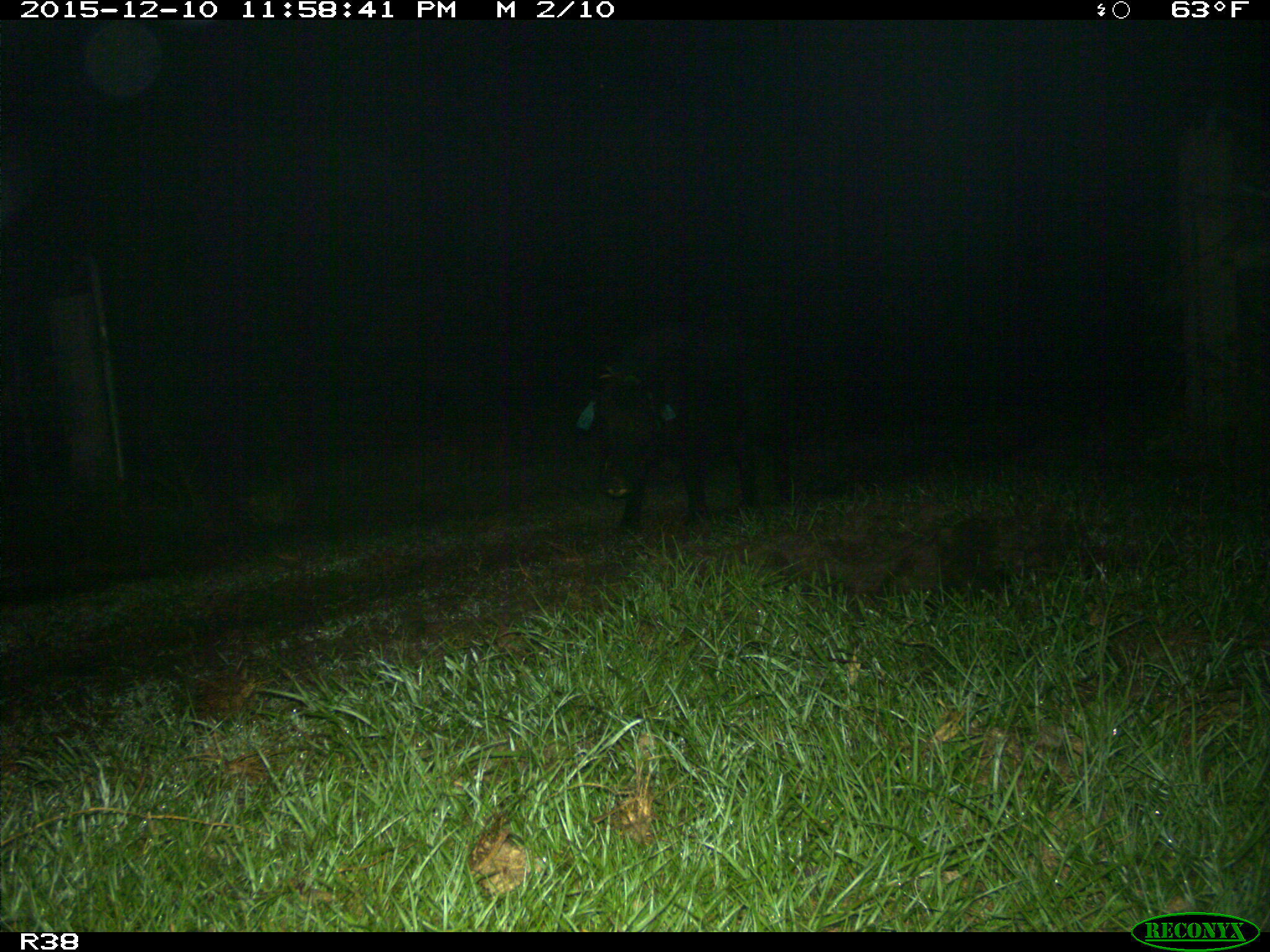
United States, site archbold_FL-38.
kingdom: Animalia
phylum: Chordata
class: Mammalia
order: Artiodactyla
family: Suidae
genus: Sus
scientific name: Sus scrofa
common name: wild boar